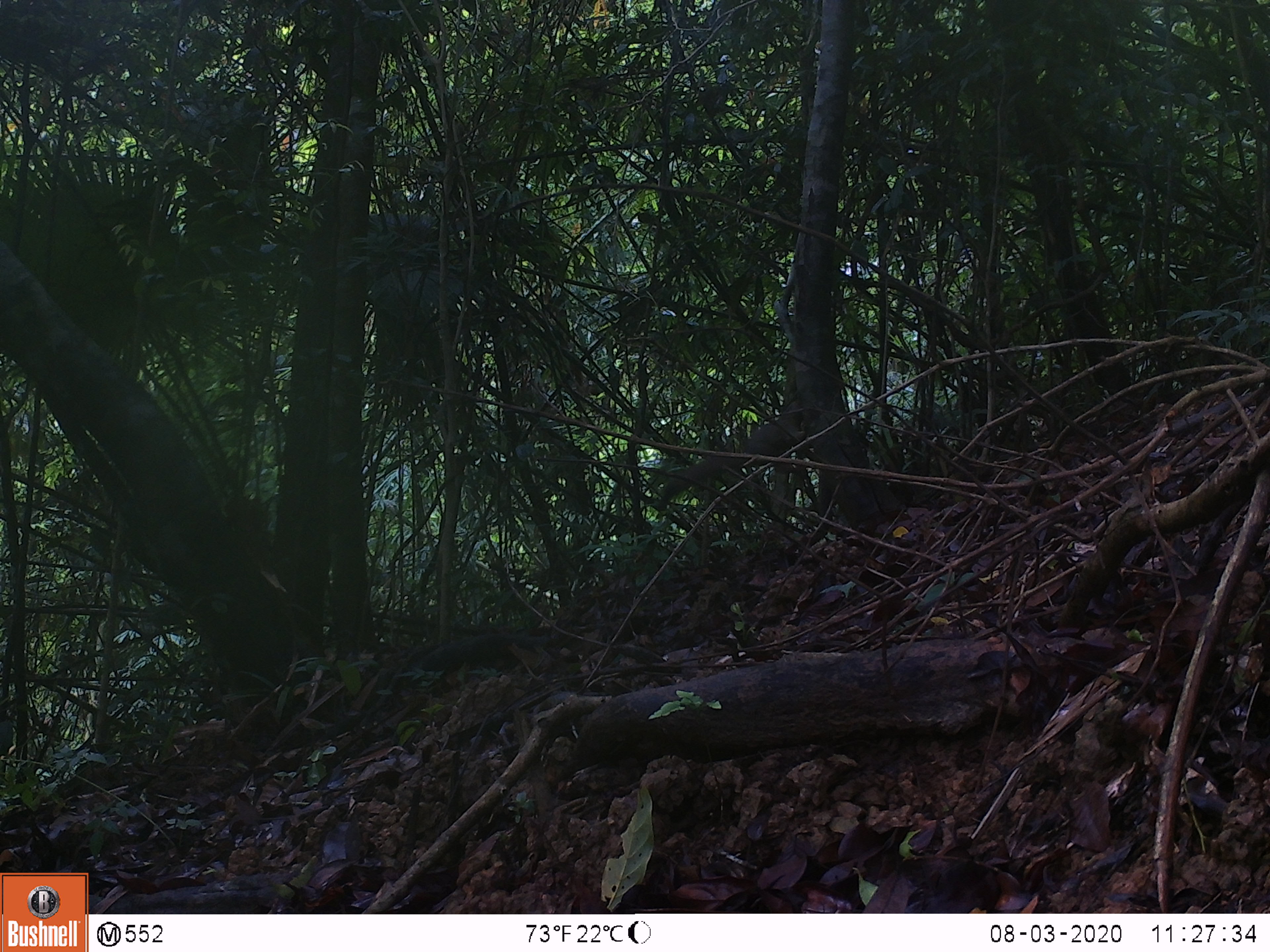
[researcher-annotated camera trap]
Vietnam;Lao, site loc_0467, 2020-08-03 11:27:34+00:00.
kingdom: Animalia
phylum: Chordata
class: Mammalia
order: Rodentia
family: Sciuridae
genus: Callosciurus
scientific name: Callosciurus erythraeus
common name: pallas's squirrel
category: pallass squirrel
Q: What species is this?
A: Pallass squirrel (pallas's squirrel) (Callosciurus erythraeus).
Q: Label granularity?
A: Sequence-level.